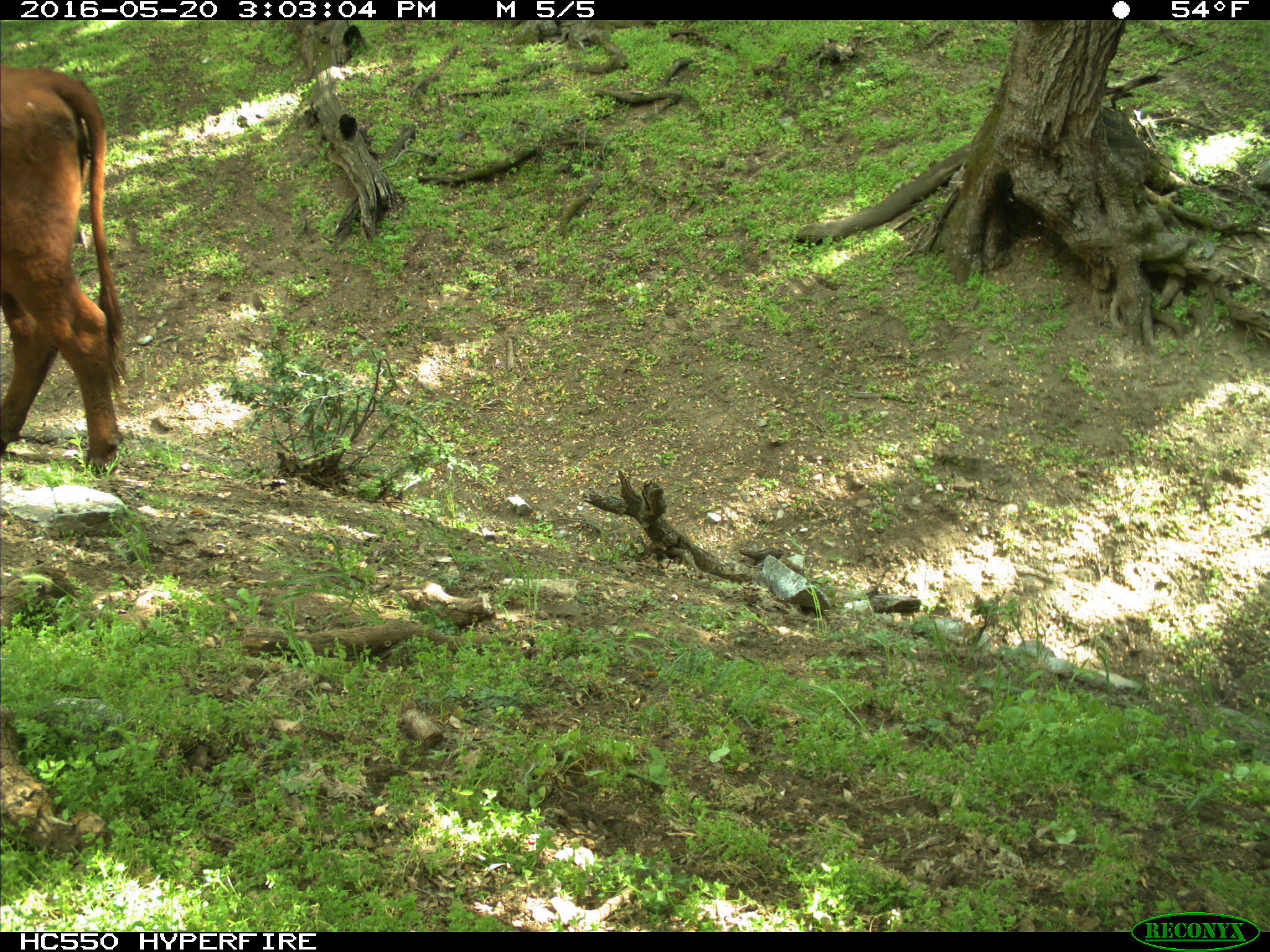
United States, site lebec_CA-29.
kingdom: Animalia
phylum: Chordata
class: Mammalia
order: Artiodactyla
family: Bovidae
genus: Bos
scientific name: Bos taurus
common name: domestic cow